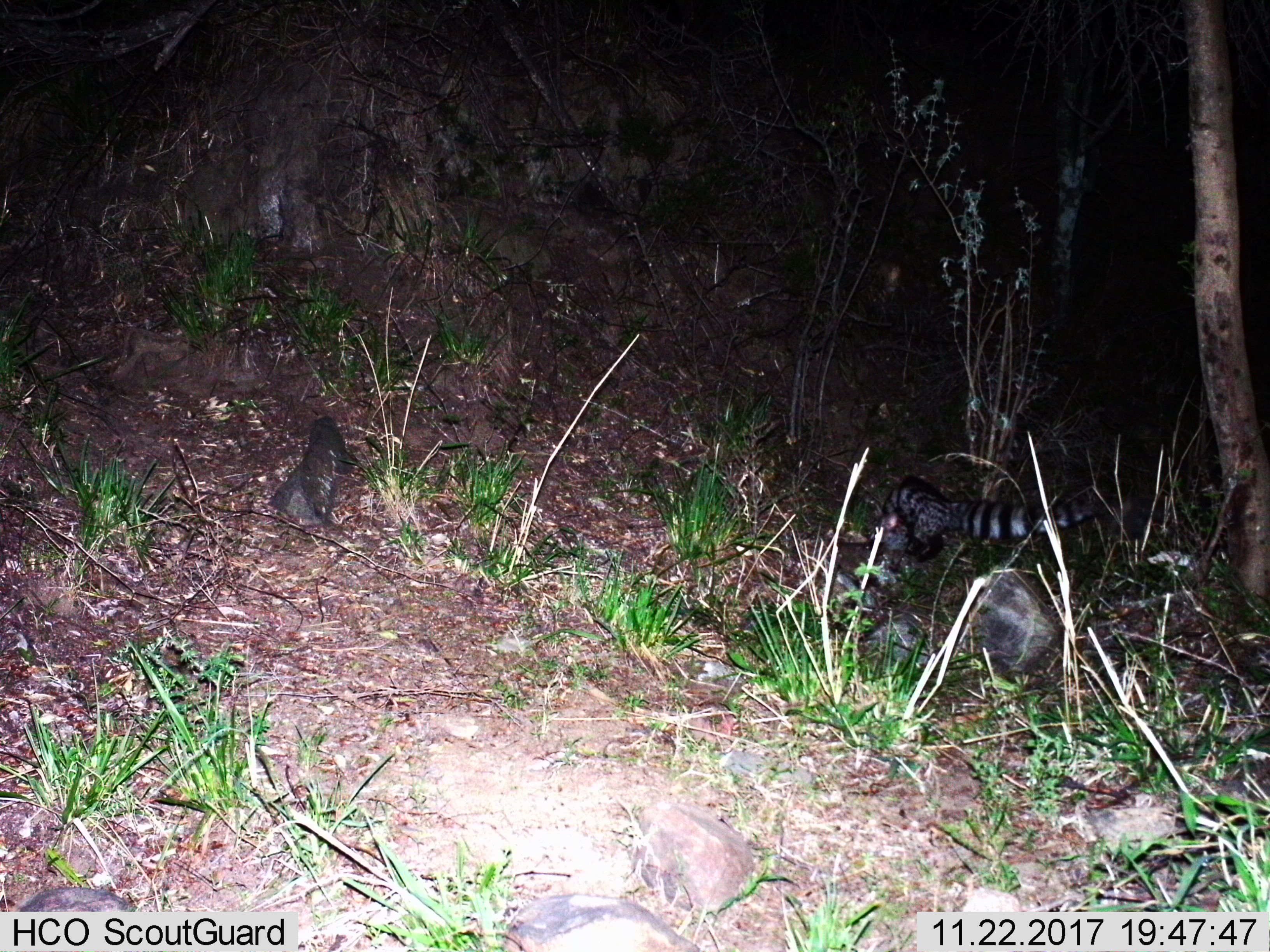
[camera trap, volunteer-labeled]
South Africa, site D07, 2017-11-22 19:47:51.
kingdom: Animalia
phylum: Chordata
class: Mammalia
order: Carnivora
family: Viverridae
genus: Genetta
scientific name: Genetta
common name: common small-spotted genet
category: genetcommonsmallspotted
Genetcommonsmallspotted (common small-spotted genet) (Genetta), count 1. Behavior (volunteer vote fractions): standing 67%, resting 0%, moving 33%, interacting 17%. Young present (vote fraction): 0%. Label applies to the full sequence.